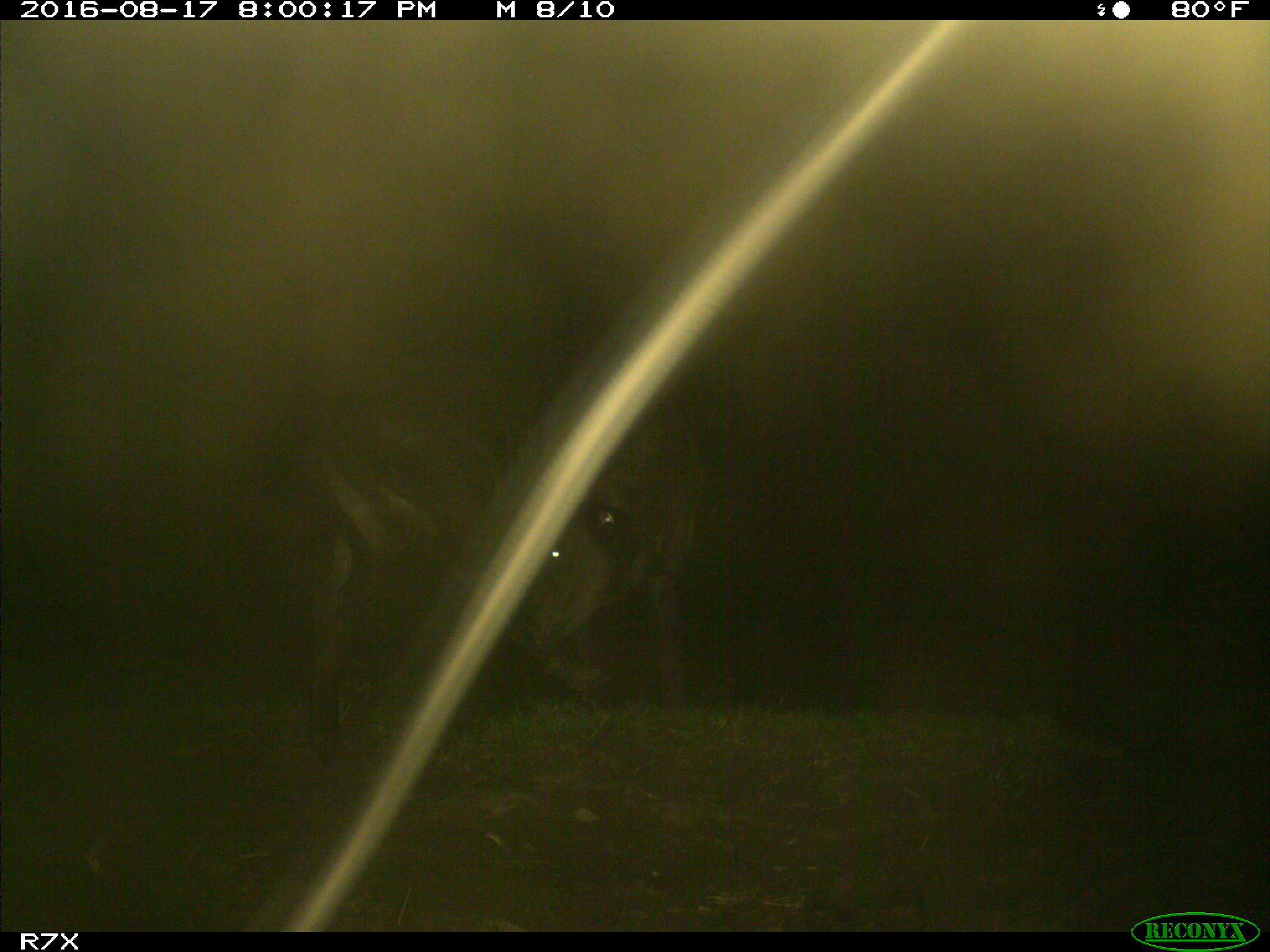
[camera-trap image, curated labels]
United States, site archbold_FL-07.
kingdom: Animalia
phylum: Chordata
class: Mammalia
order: Artiodactyla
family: Bovidae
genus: Bos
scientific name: Bos taurus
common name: domestic cow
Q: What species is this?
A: Bos taurus (domestic cow).